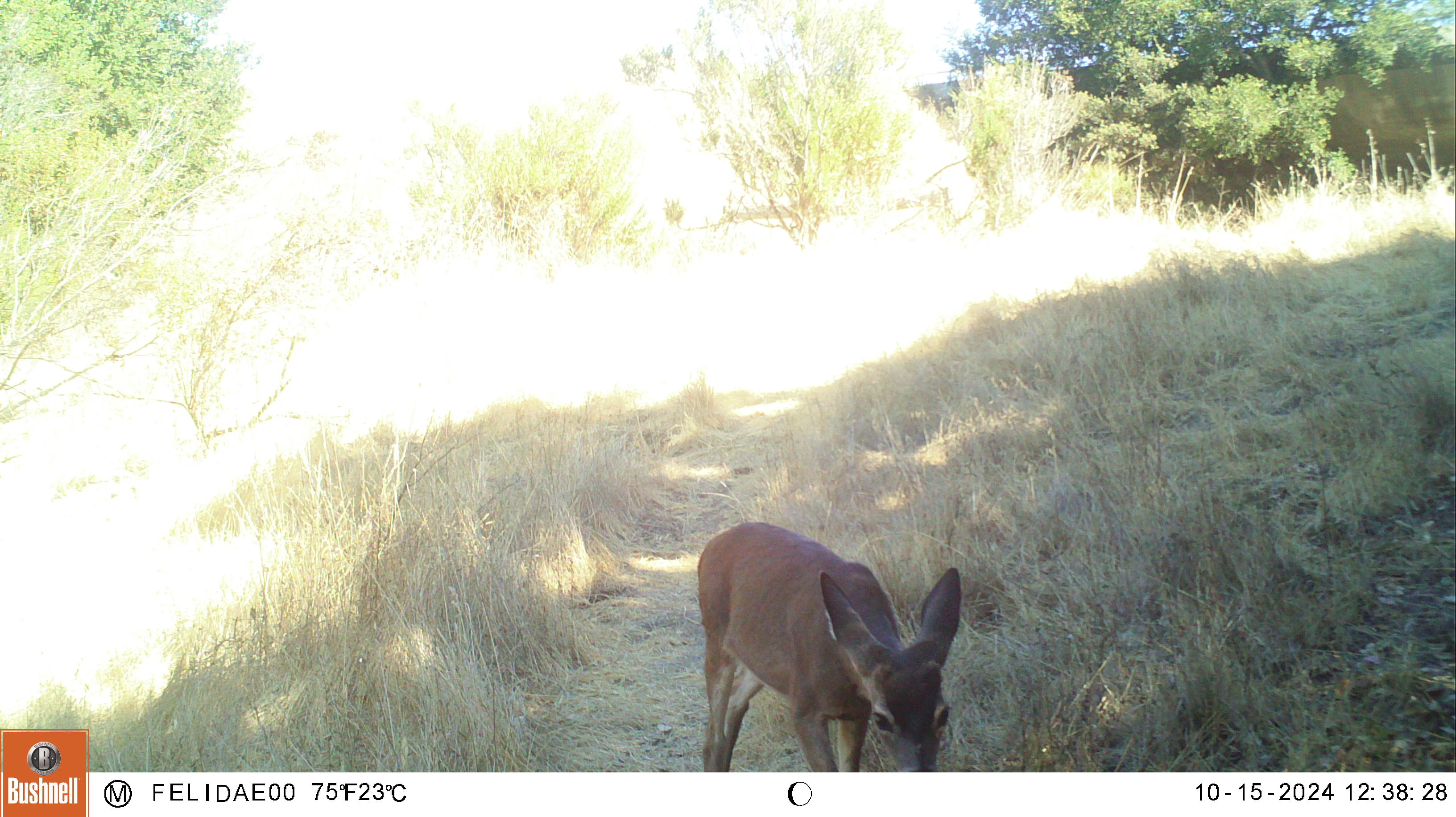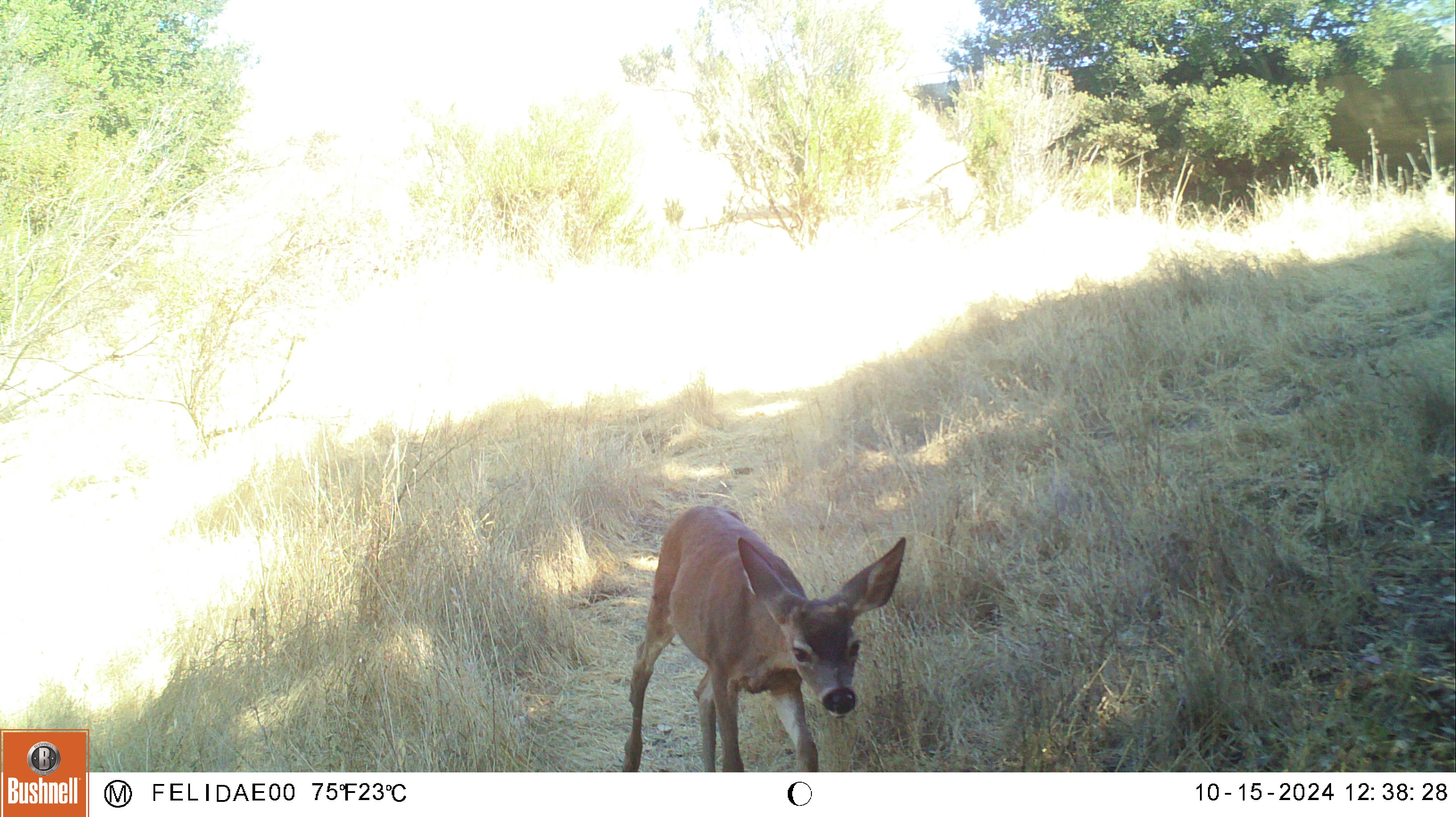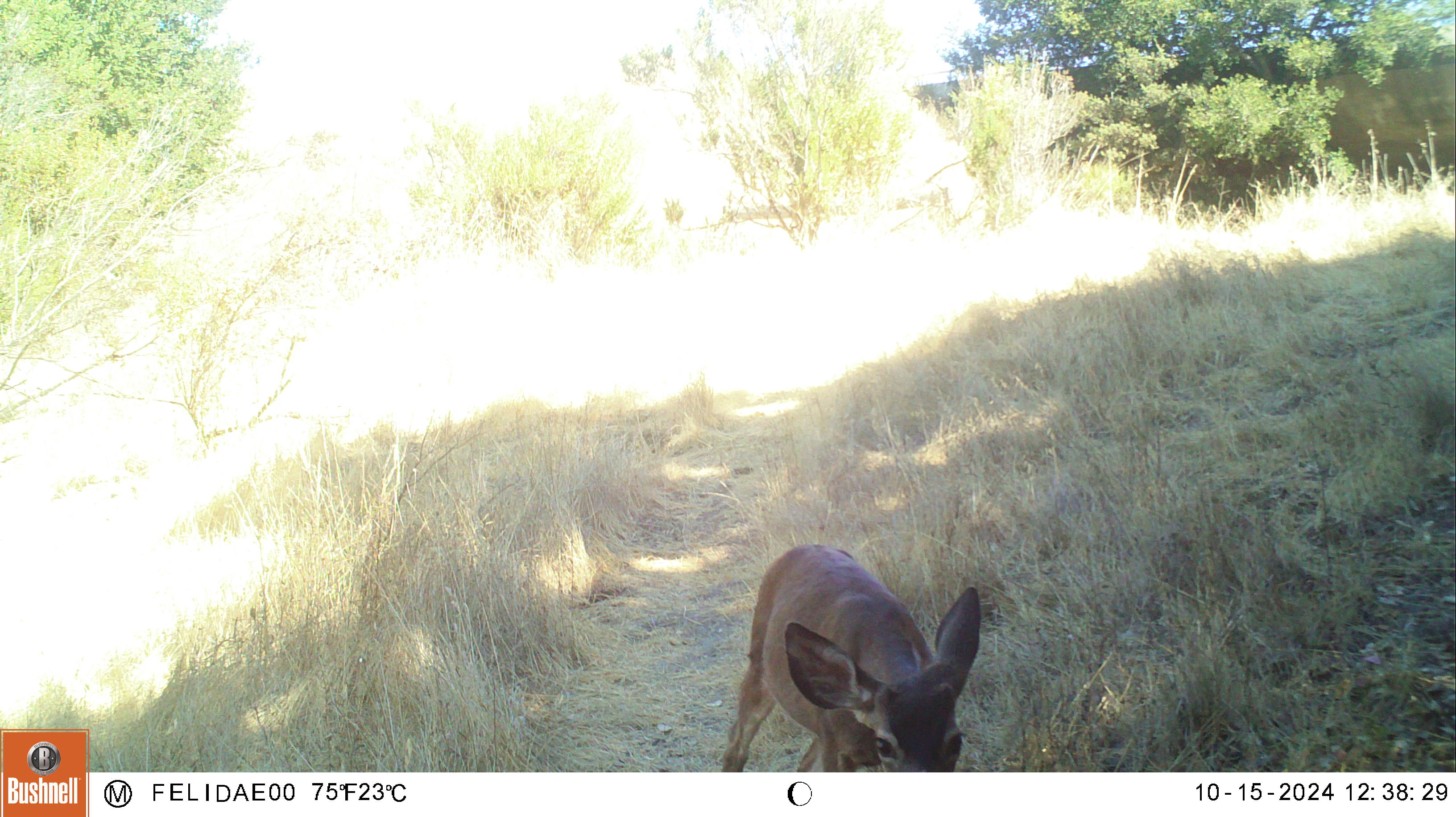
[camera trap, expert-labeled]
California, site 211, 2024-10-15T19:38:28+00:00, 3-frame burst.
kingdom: Animalia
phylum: Chordata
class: Mammalia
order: Artiodactyla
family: Cervidae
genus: Odocoileus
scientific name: Odocoileus hemionus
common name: mule deer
Mule deer (Odocoileus hemionus).